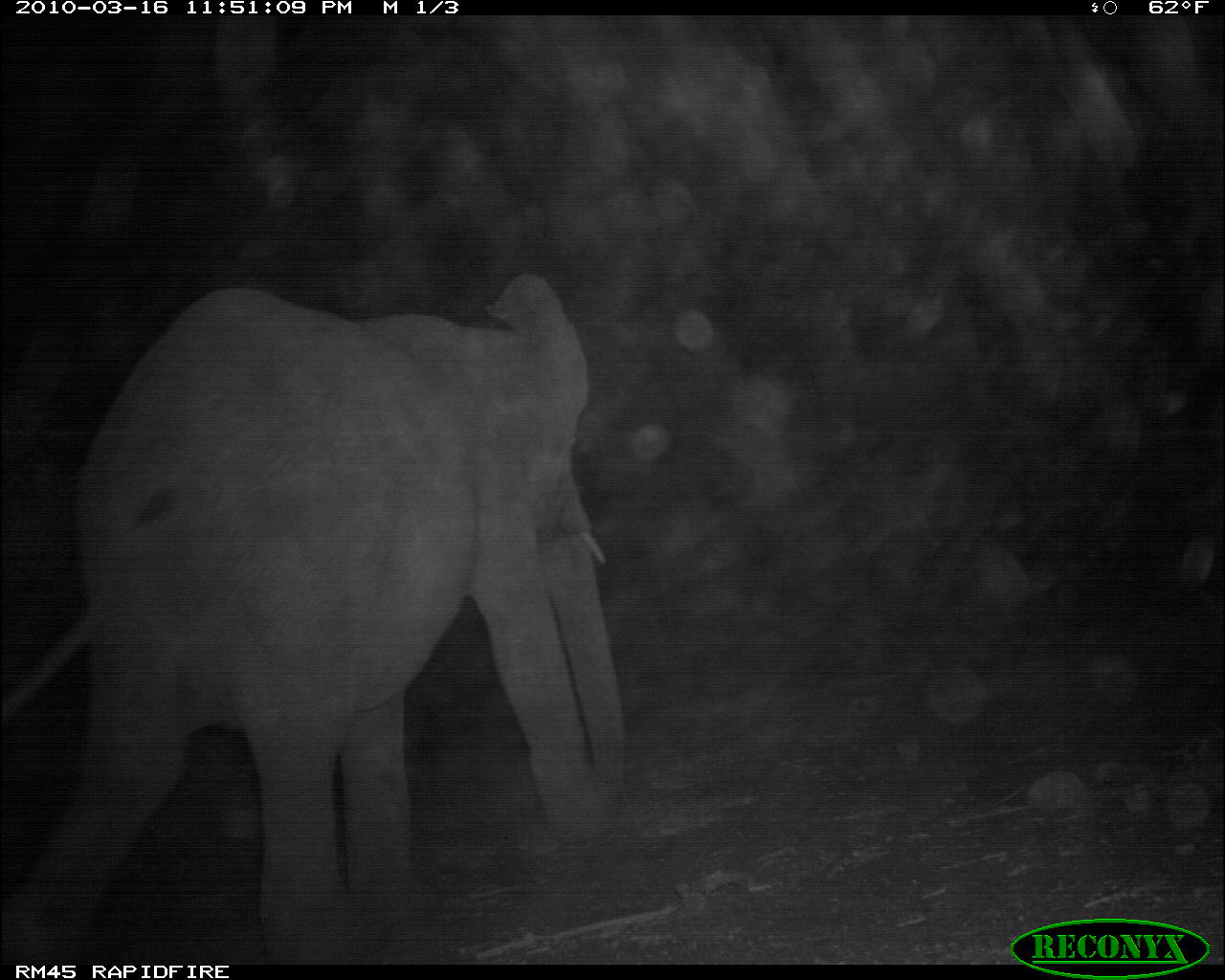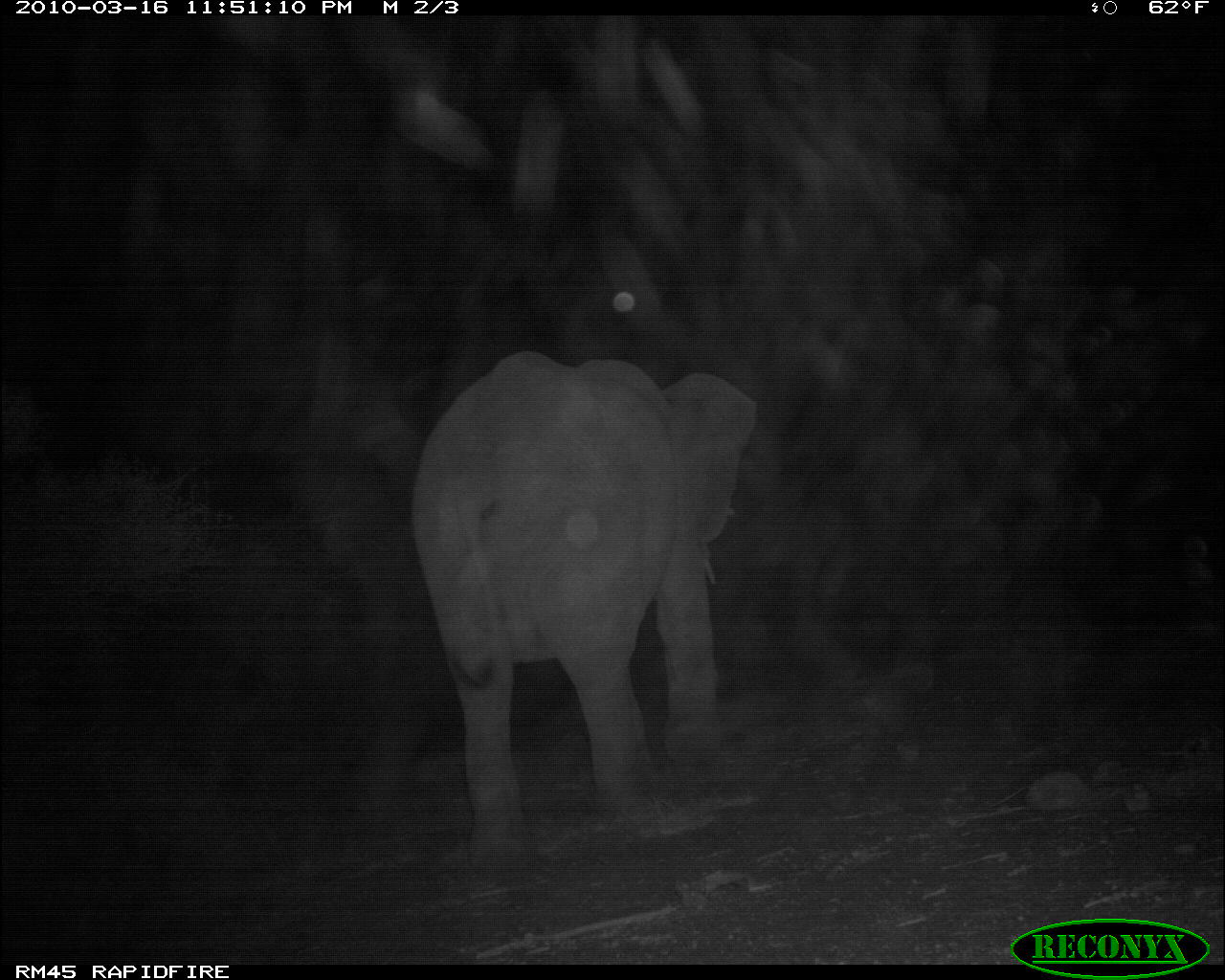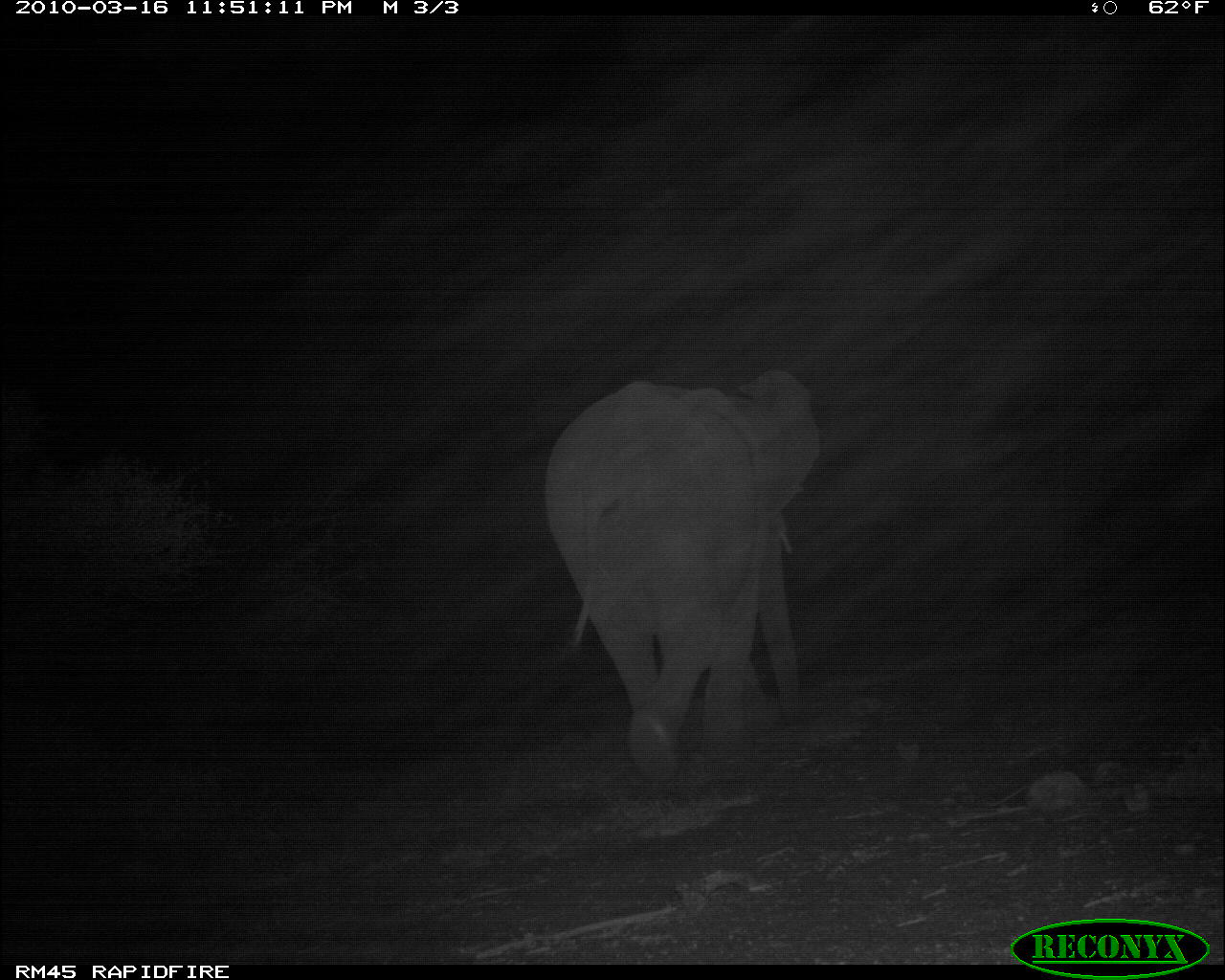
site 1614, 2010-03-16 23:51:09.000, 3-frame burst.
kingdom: Animalia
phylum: Chordata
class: Mammalia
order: Proboscidea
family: Elephantidae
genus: Loxodonta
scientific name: Loxodonta africana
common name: african bush elephant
Loxodonta africana (african bush elephant), count 1.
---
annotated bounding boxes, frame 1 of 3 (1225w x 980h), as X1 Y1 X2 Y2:
loxodonta africana: 0 274 628 960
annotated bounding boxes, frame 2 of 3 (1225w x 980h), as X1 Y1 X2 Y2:
loxodonta africana: 410 349 759 874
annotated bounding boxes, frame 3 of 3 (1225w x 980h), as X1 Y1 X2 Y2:
loxodonta africana: 545 369 821 785